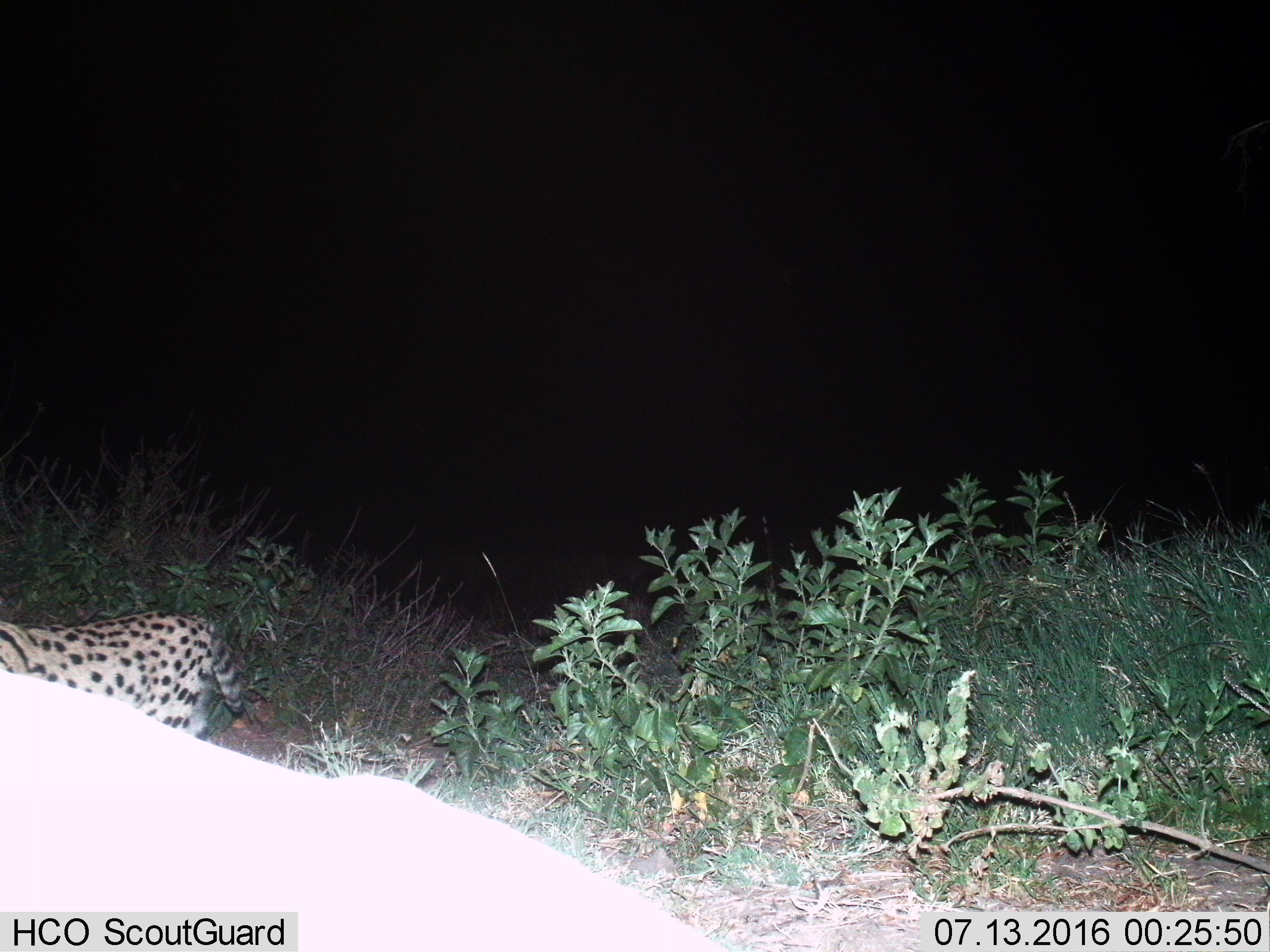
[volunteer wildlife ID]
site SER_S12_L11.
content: unidentified animal